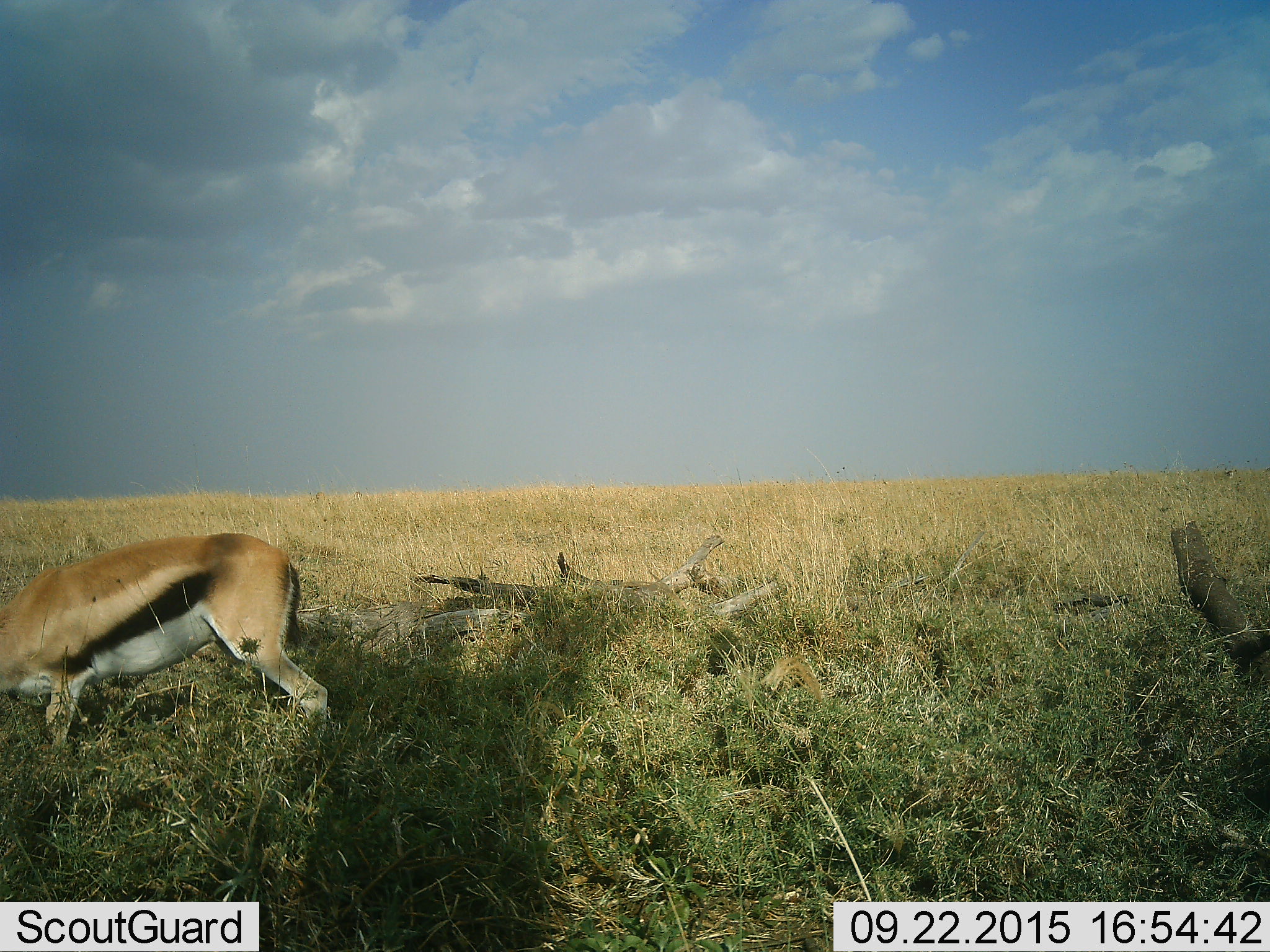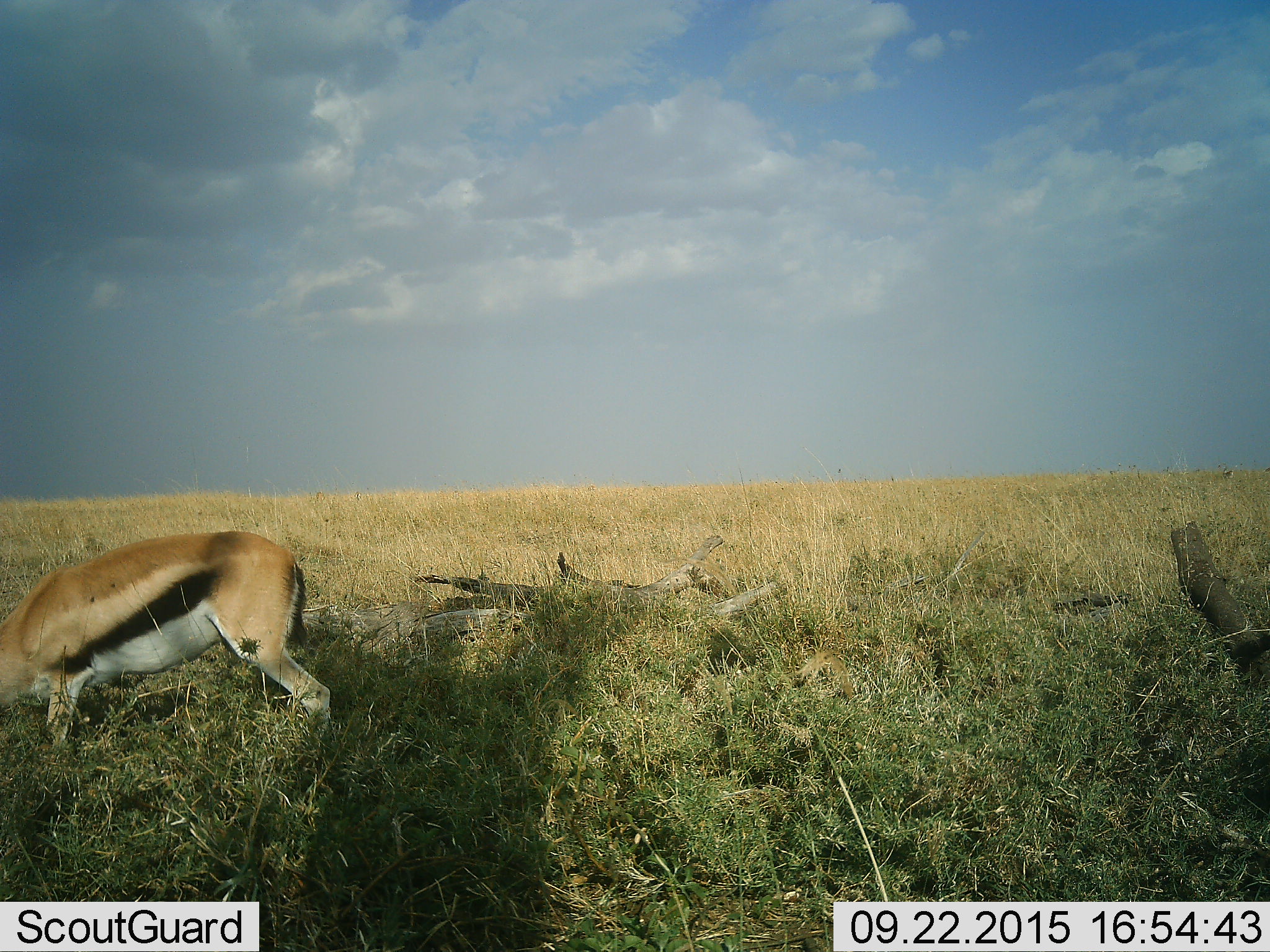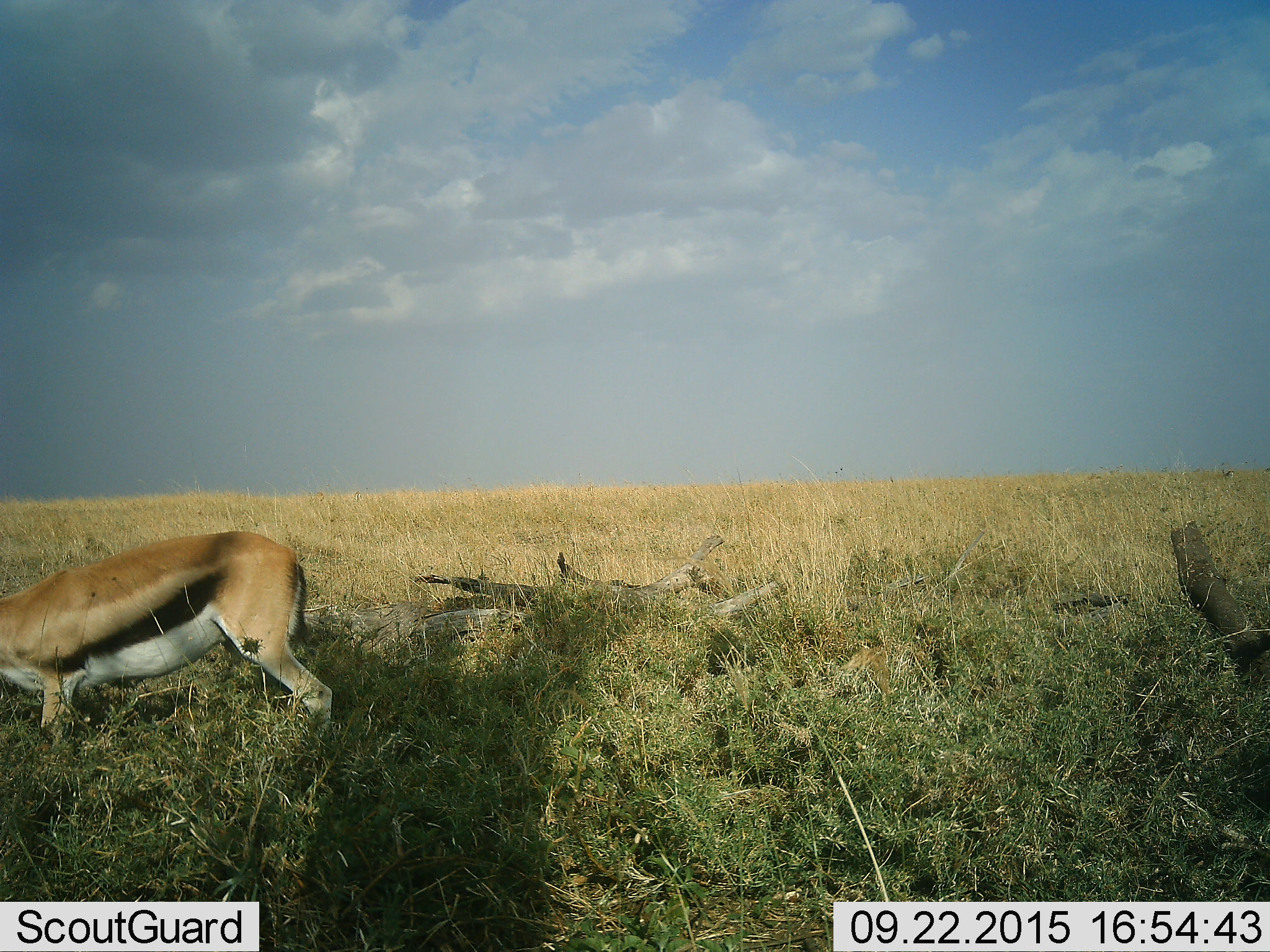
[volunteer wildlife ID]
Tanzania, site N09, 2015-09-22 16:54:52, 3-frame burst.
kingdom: Animalia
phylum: Chordata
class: Mammalia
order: Artiodactyla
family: Bovidae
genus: Eudorcas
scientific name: Eudorcas thomsonii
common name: thomson's gazelle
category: gazellethomsons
Gazellethomsons (thomson's gazelle) (Eudorcas thomsonii), count 1. Behavior (volunteer vote fractions): standing 50%, resting 0%, moving 0%, interacting 0%. Young present (vote fraction): 0%. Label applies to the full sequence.